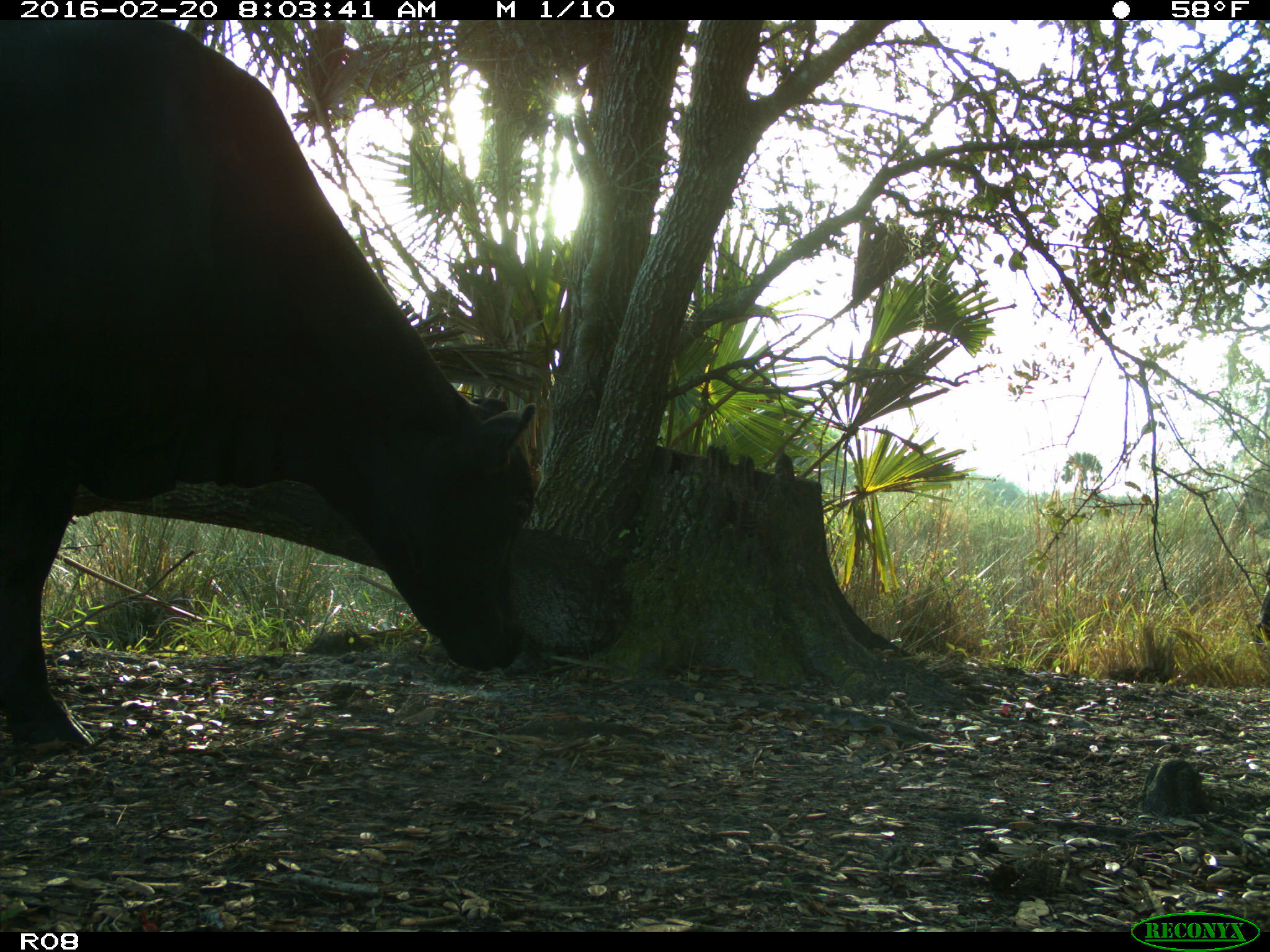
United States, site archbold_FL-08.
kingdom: Animalia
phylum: Chordata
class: Mammalia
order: Artiodactyla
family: Bovidae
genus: Bos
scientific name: Bos taurus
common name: domestic cow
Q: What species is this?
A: Bos taurus (domestic cow).